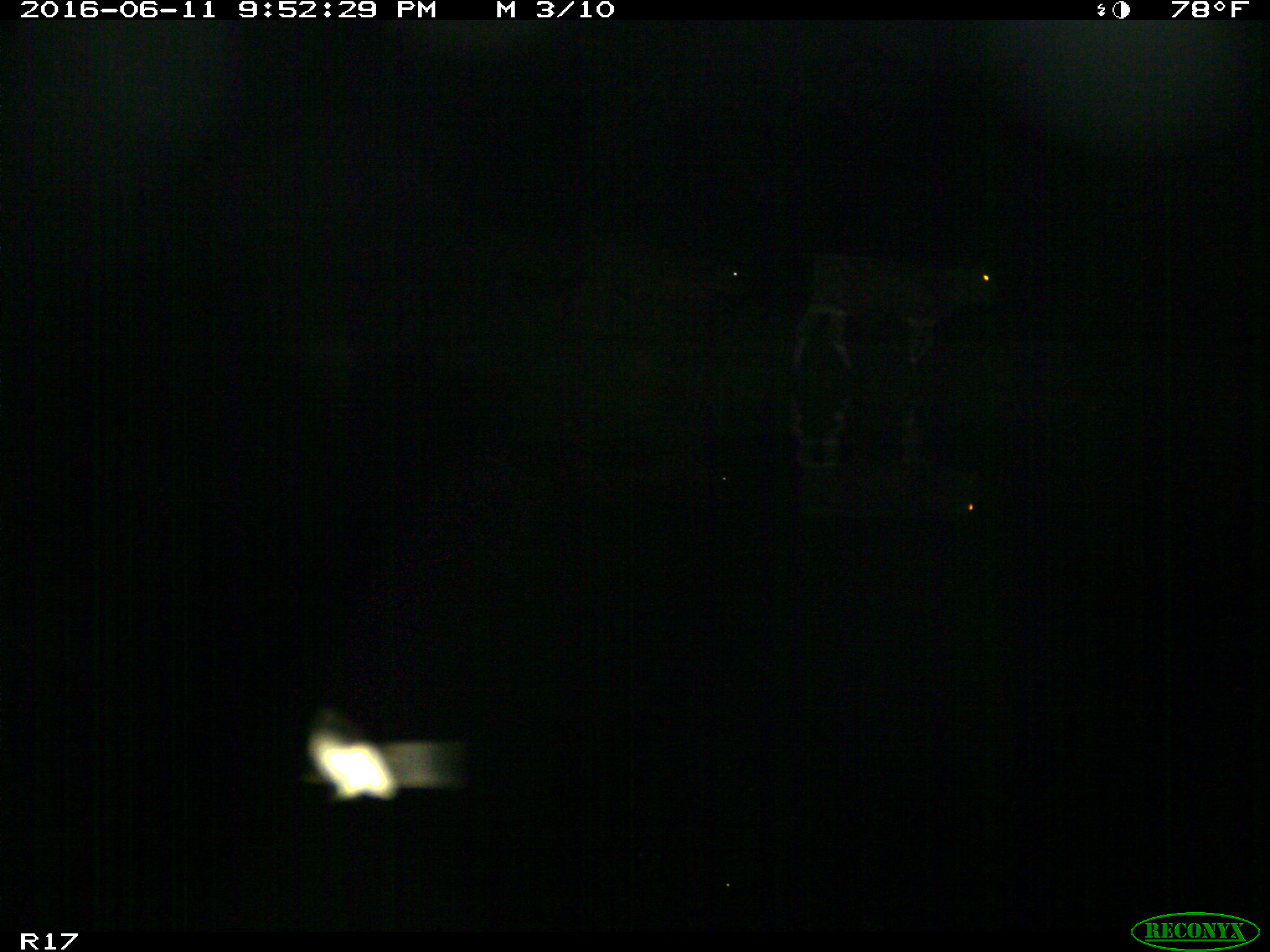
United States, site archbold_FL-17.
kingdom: Animalia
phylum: Chordata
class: Mammalia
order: Artiodactyla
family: Bovidae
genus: Bos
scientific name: Bos taurus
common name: domestic cow